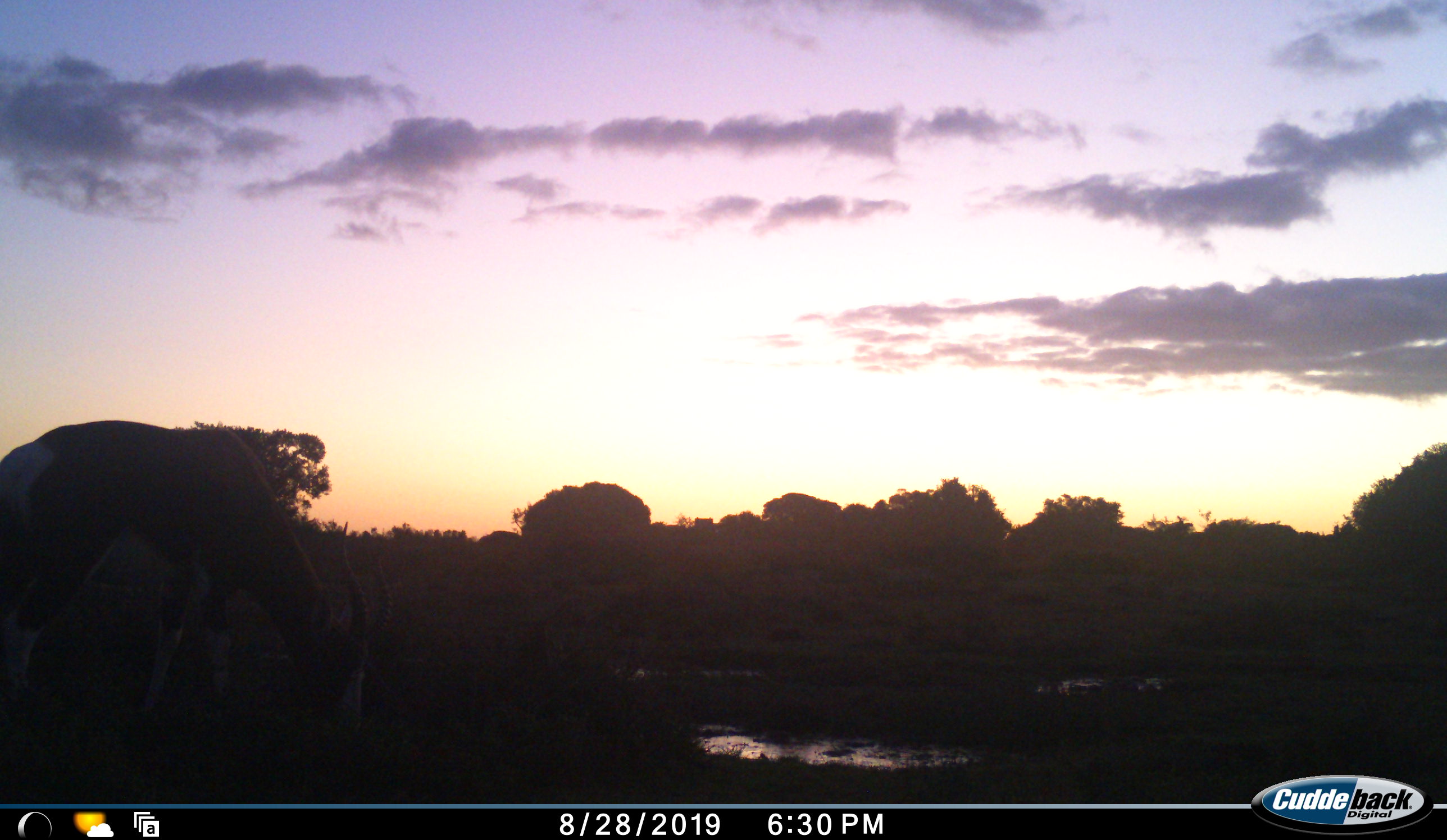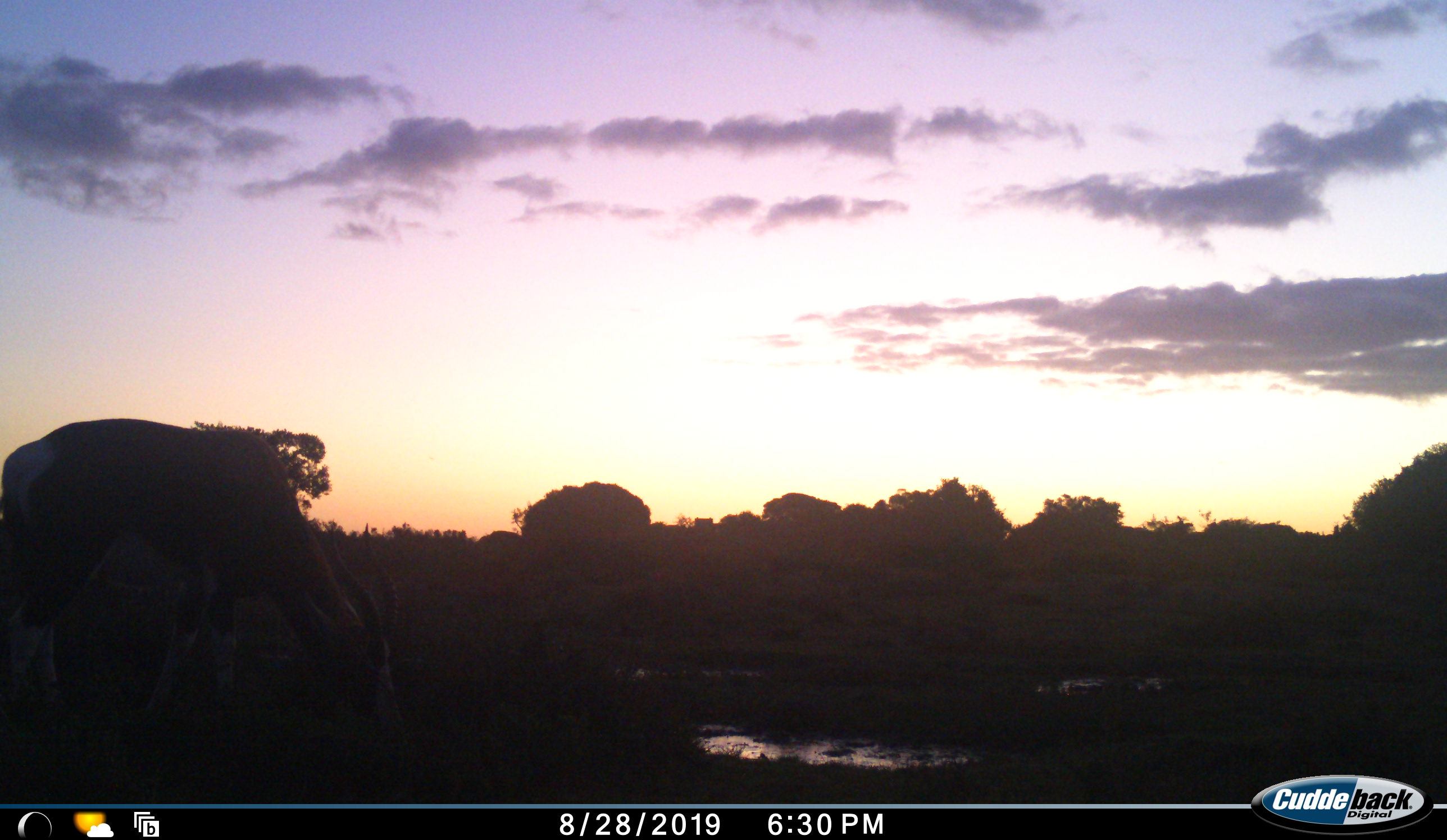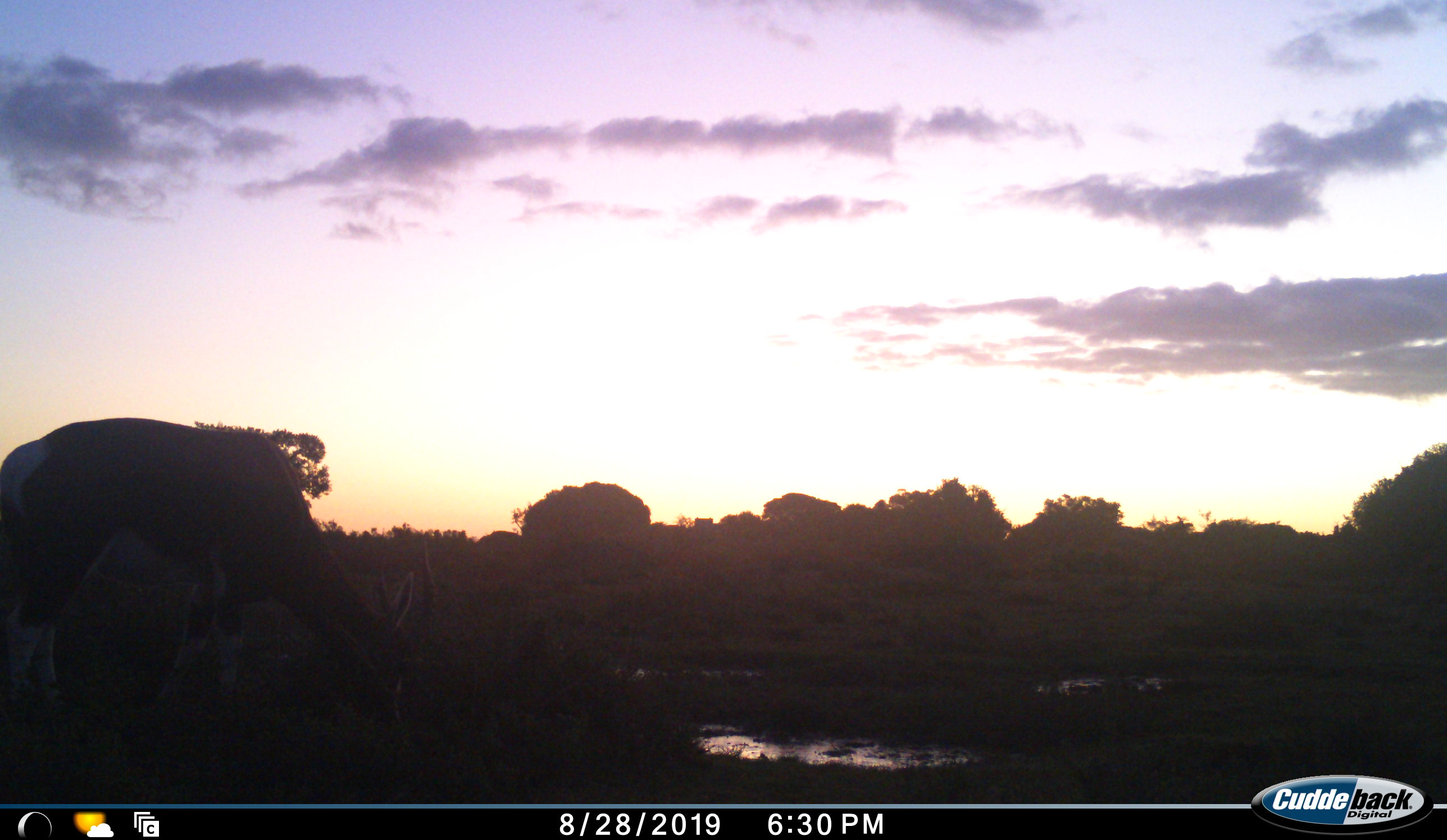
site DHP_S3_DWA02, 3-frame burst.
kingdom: Animalia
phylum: Chordata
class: Mammalia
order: Artiodactyla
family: Bovidae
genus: Damaliscus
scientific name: Damaliscus pygargus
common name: bontebok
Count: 1.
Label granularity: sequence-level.